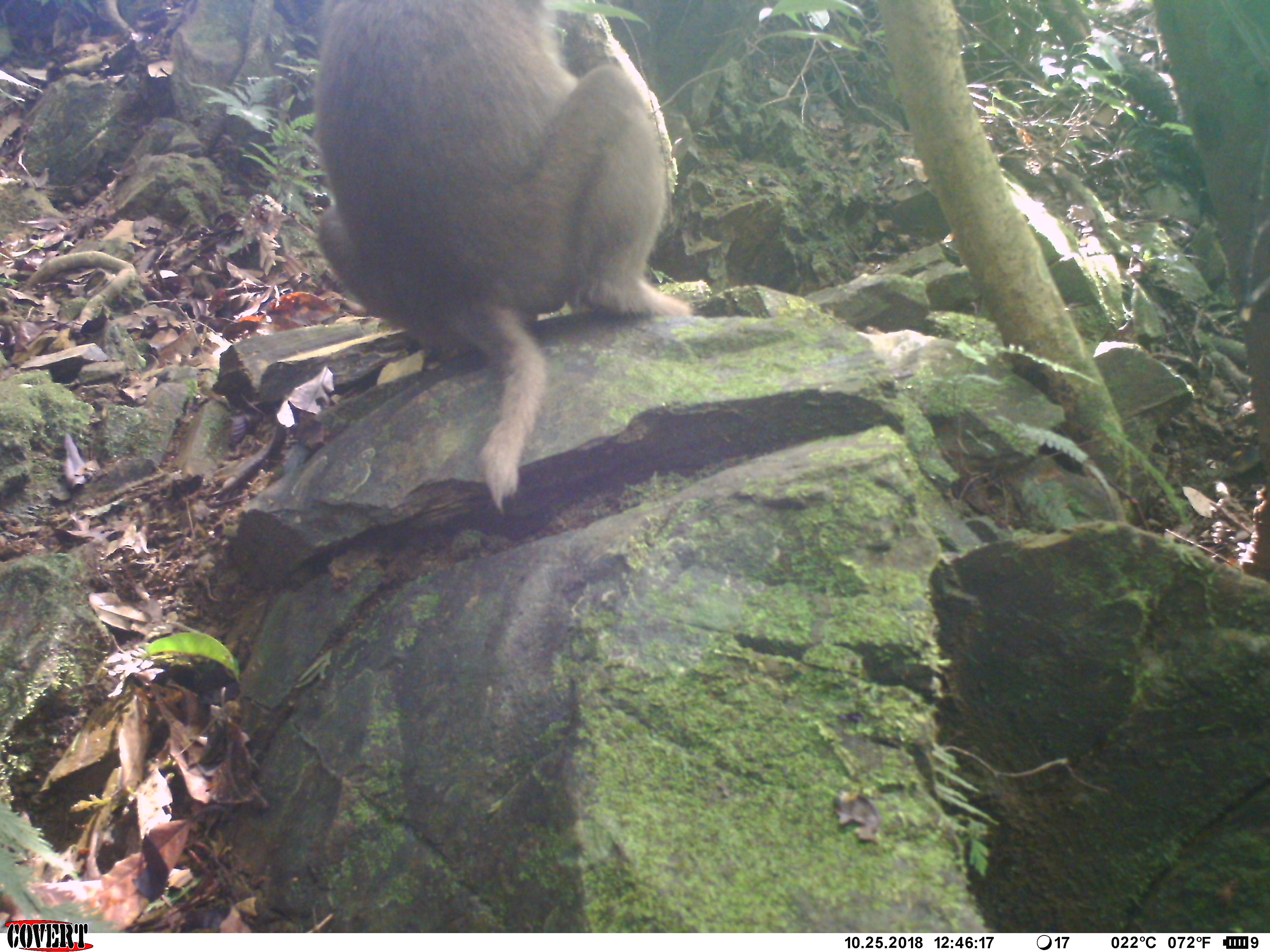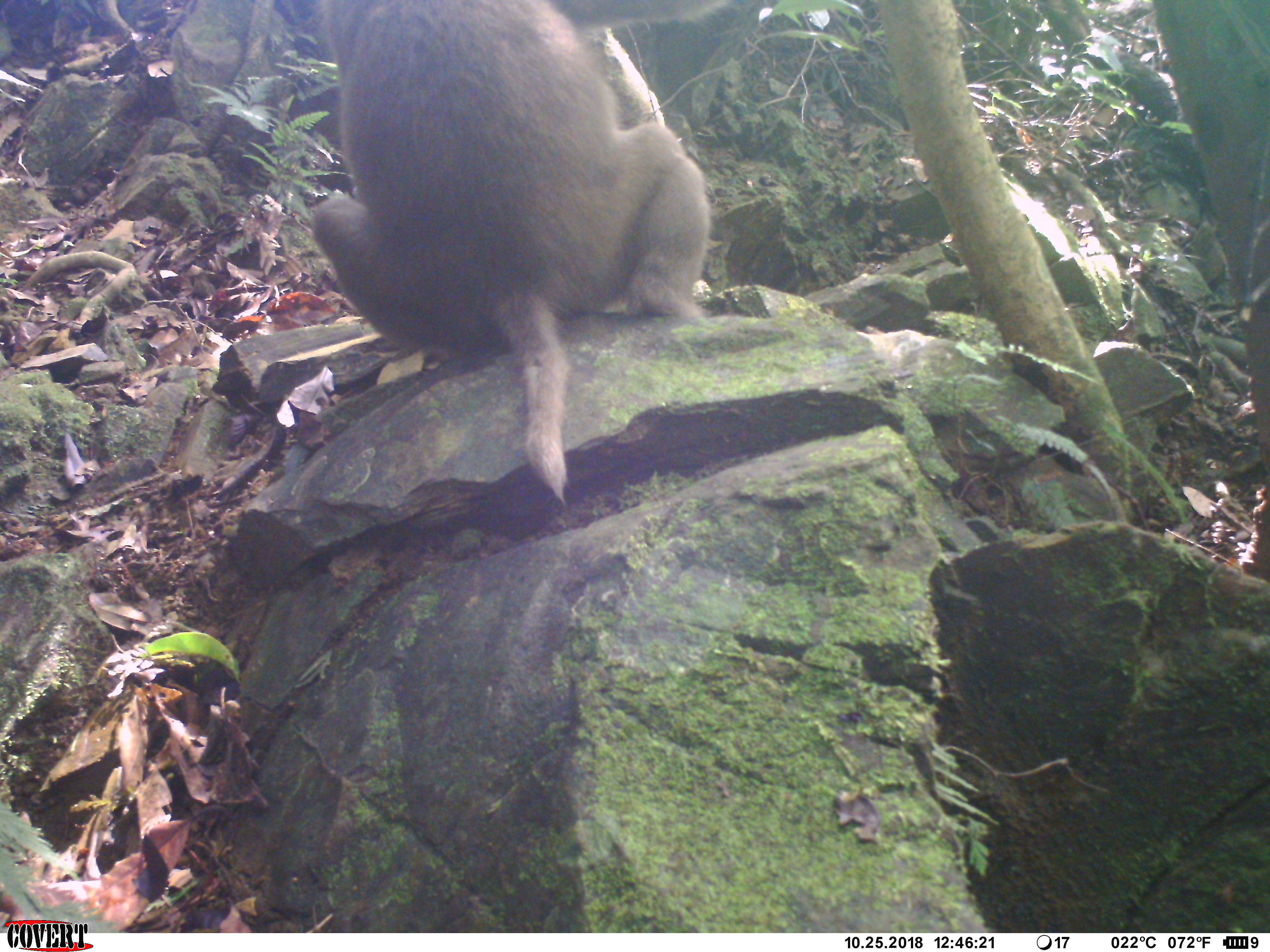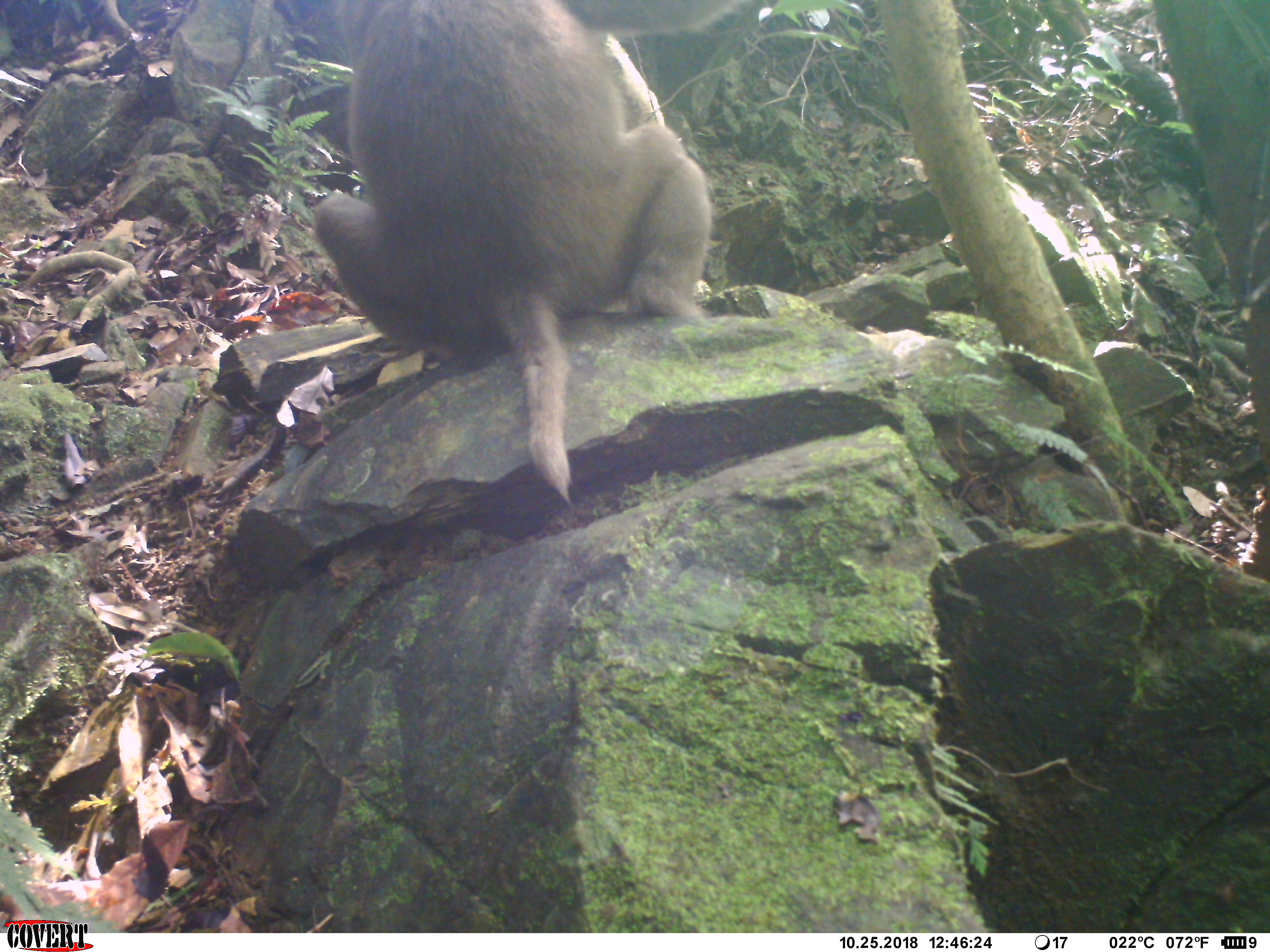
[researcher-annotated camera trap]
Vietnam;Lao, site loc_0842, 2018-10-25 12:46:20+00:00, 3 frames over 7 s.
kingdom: Animalia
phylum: Chordata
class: Mammalia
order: Primates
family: Cercopithecidae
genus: Macaca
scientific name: Macaca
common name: macaque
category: macaque not stump tailed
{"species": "macaque not stump tailed (macaque) (Macaca)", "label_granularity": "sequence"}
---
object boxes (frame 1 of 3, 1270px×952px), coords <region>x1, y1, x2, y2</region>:
macaque not stump tailed: <region>309, 0, 690, 513</region>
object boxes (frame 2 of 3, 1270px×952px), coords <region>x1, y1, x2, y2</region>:
macaque not stump tailed: <region>306, 0, 712, 506</region>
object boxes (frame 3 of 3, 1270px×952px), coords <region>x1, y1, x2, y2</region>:
macaque not stump tailed: <region>306, 0, 712, 506</region>